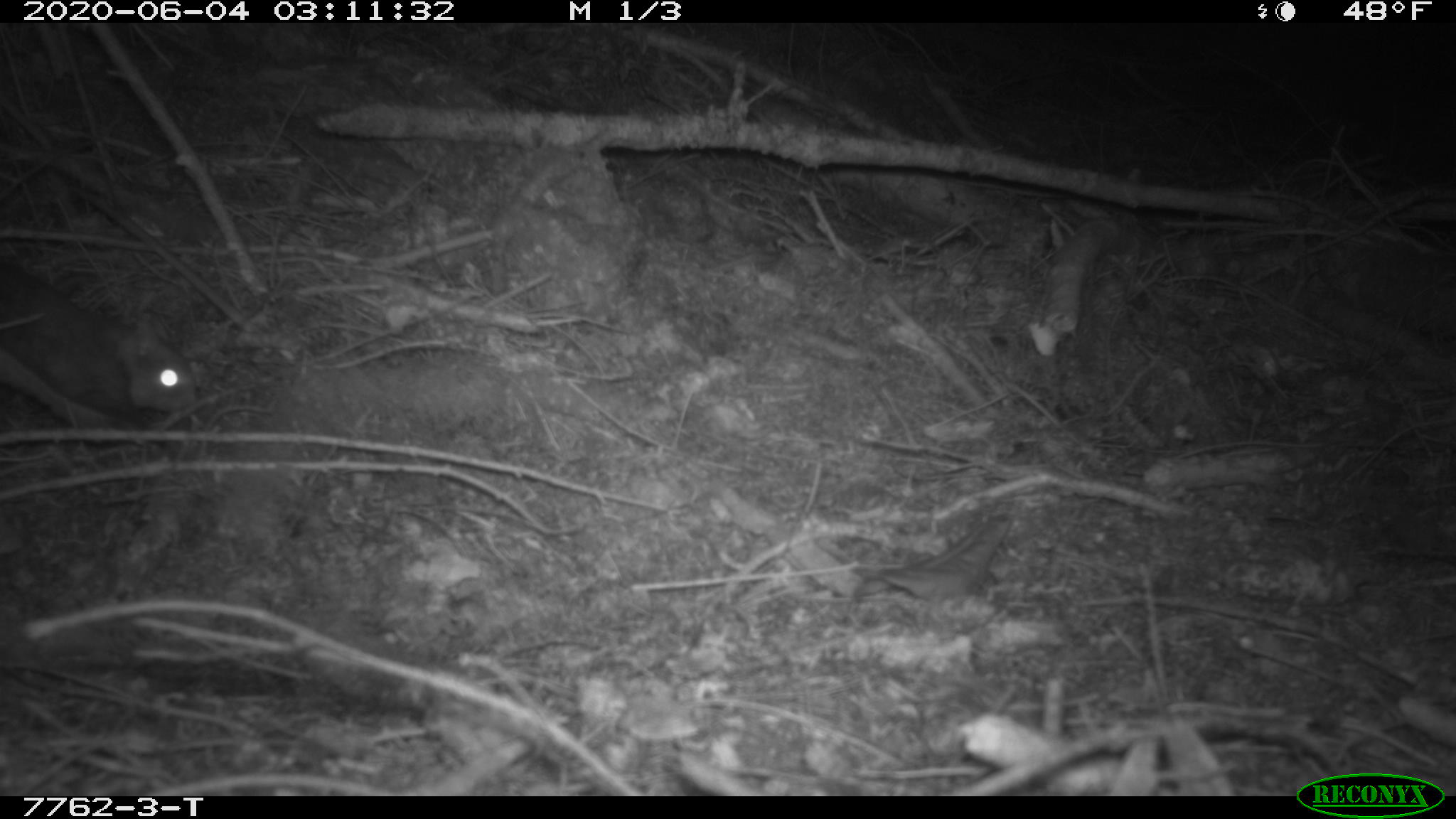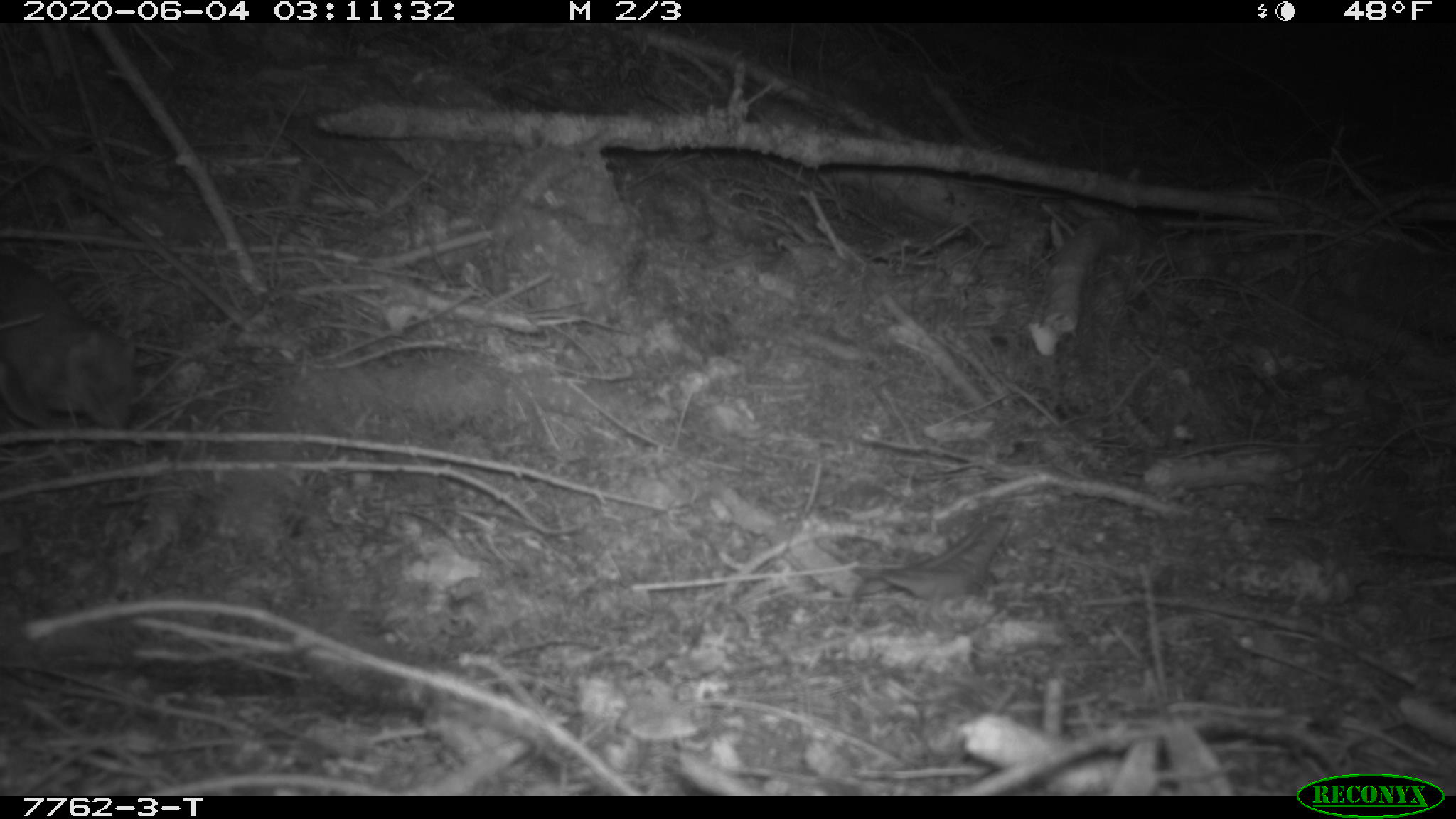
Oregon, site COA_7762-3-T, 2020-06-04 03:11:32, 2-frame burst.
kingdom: Animalia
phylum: Chordata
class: Mammalia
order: Rodentia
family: Sciuridae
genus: Glaucomys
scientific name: Glaucomys oregonensis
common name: humboldt's flying squirrel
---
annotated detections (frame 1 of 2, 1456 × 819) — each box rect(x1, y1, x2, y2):
humboldt's flying squirrel: rect(2, 248, 214, 464)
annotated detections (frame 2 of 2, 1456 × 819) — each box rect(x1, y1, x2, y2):
humboldt's flying squirrel: rect(0, 236, 147, 454)